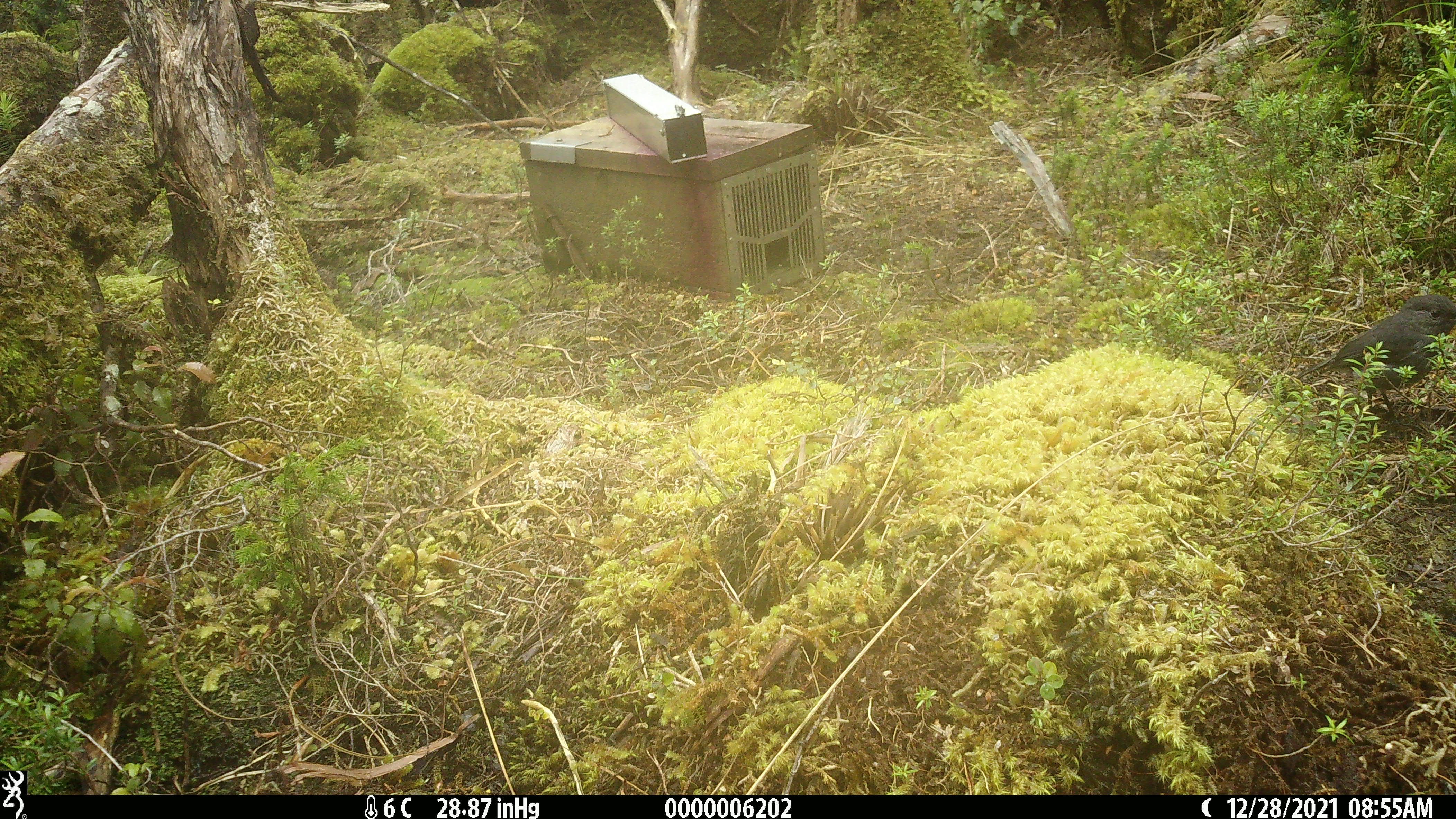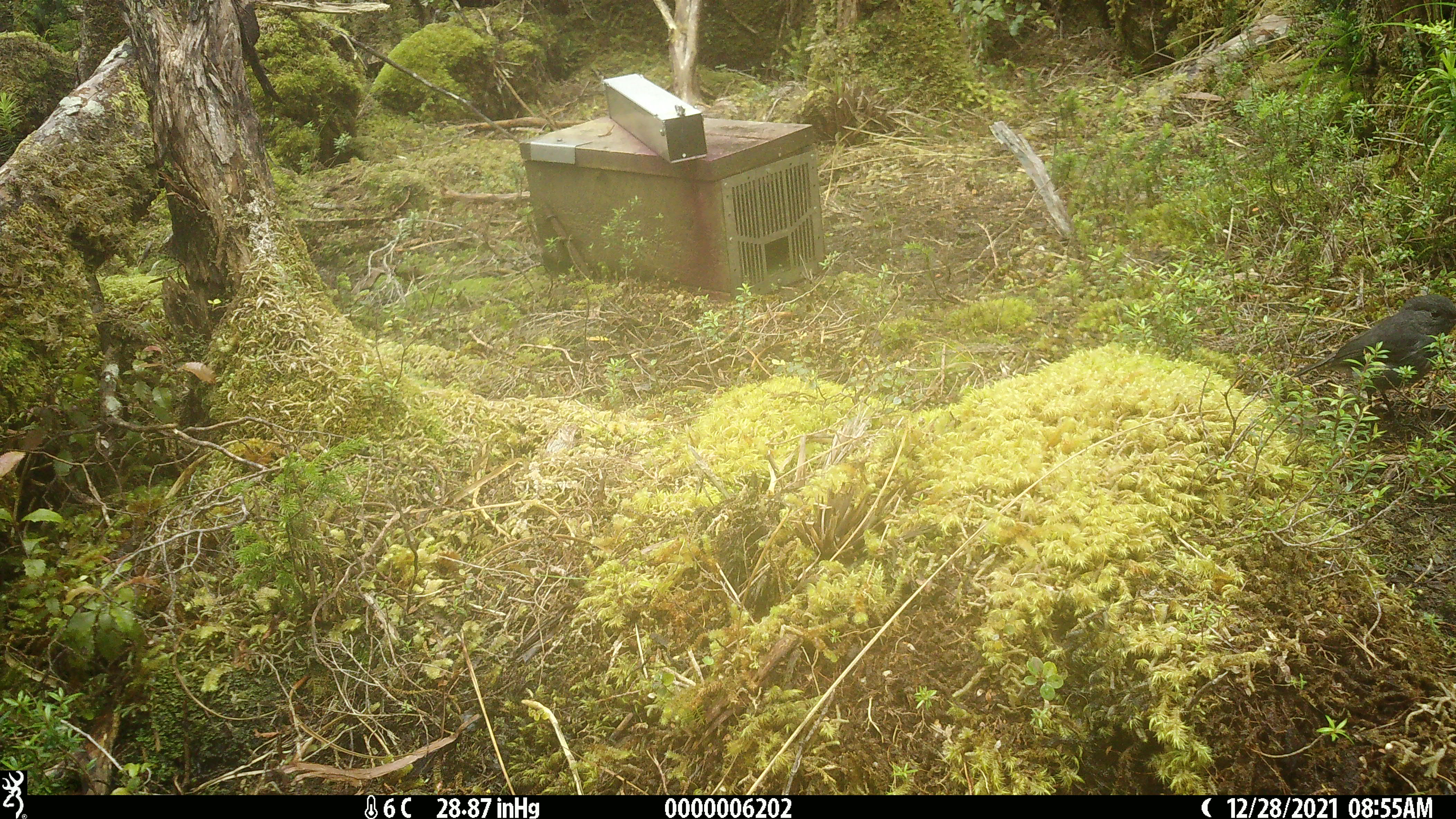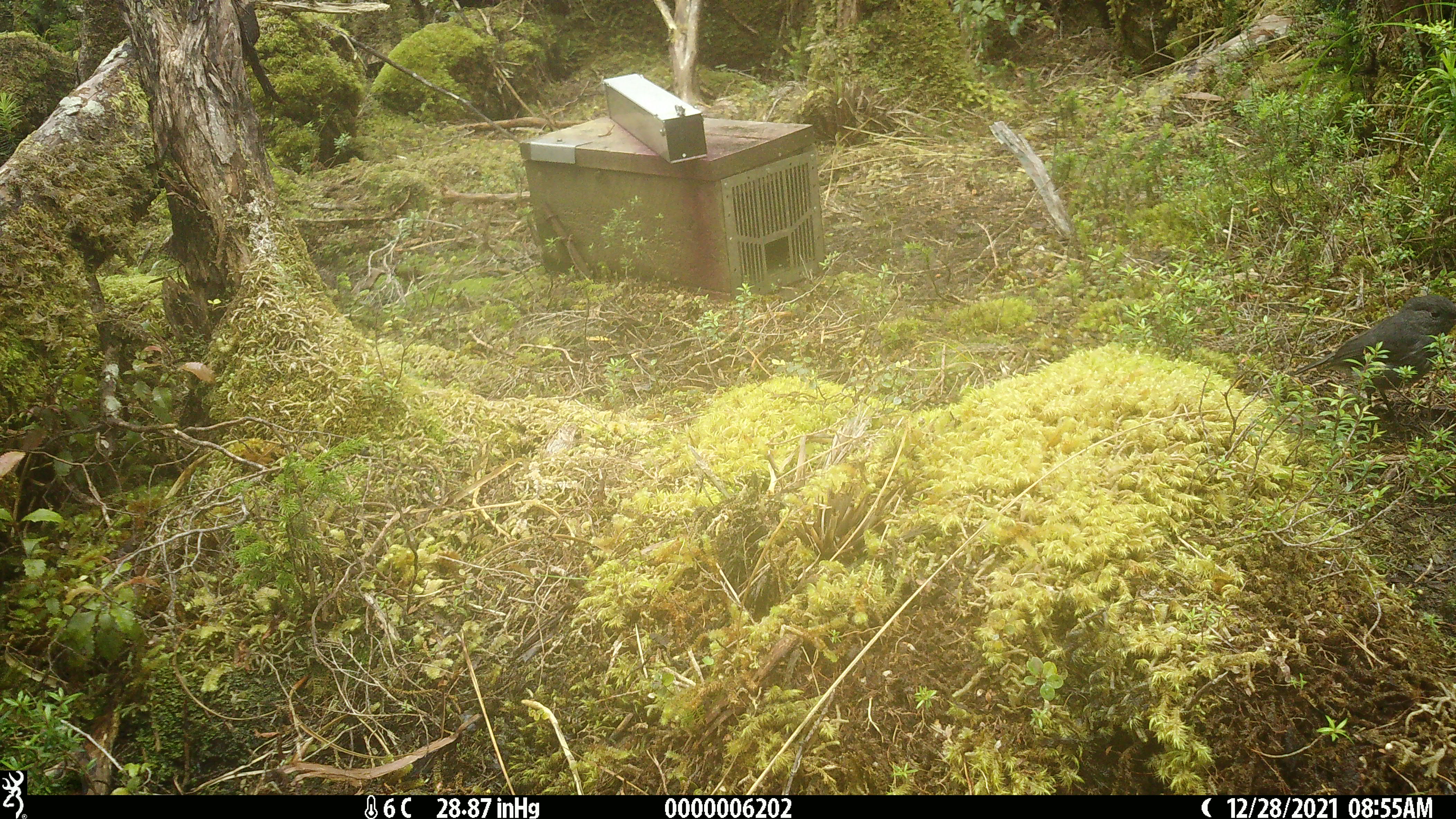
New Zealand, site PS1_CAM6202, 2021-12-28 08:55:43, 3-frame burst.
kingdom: Animalia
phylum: Chordata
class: Aves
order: Passeriformes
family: Petroicidae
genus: Petroica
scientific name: Petroica australis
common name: new zealand robin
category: robin